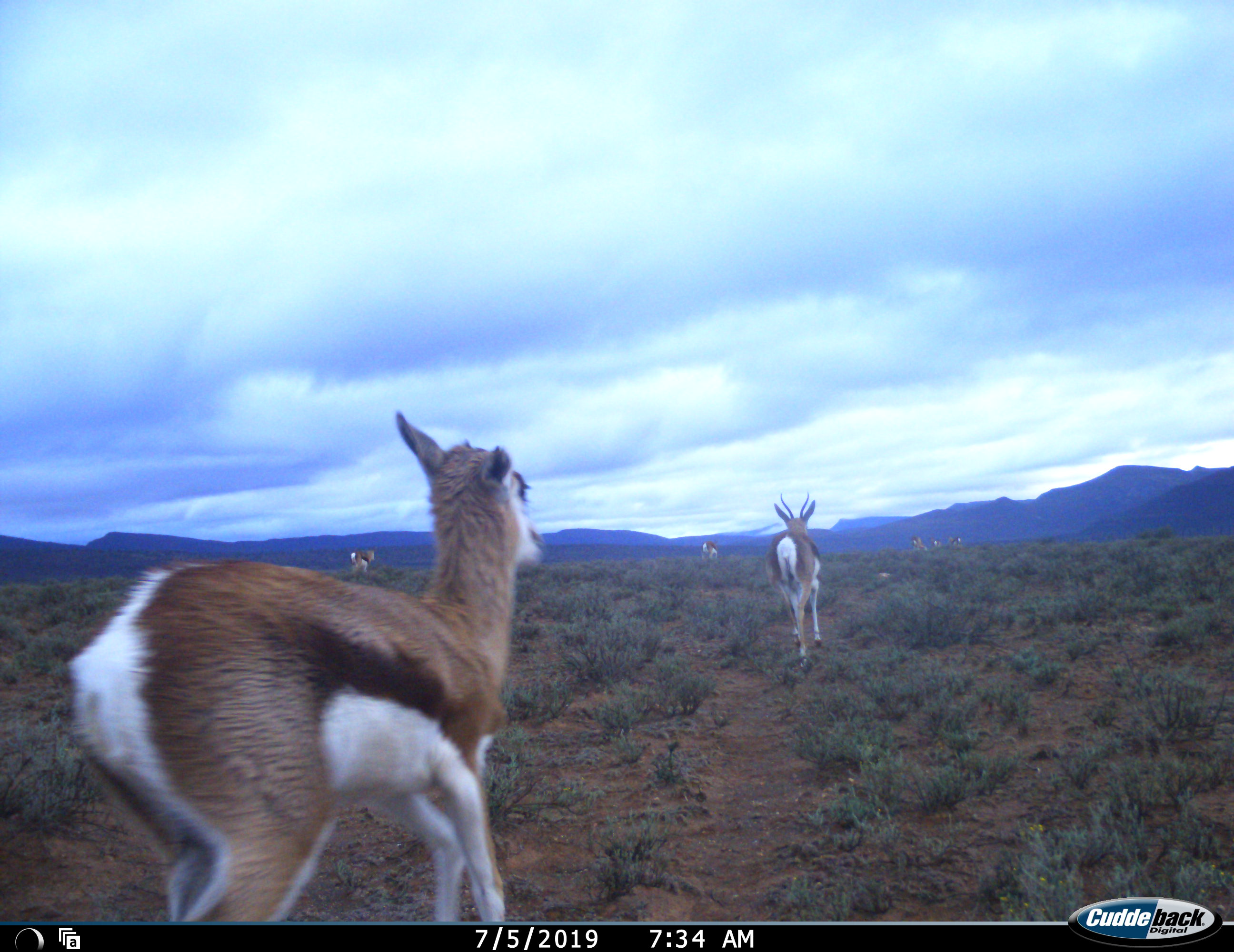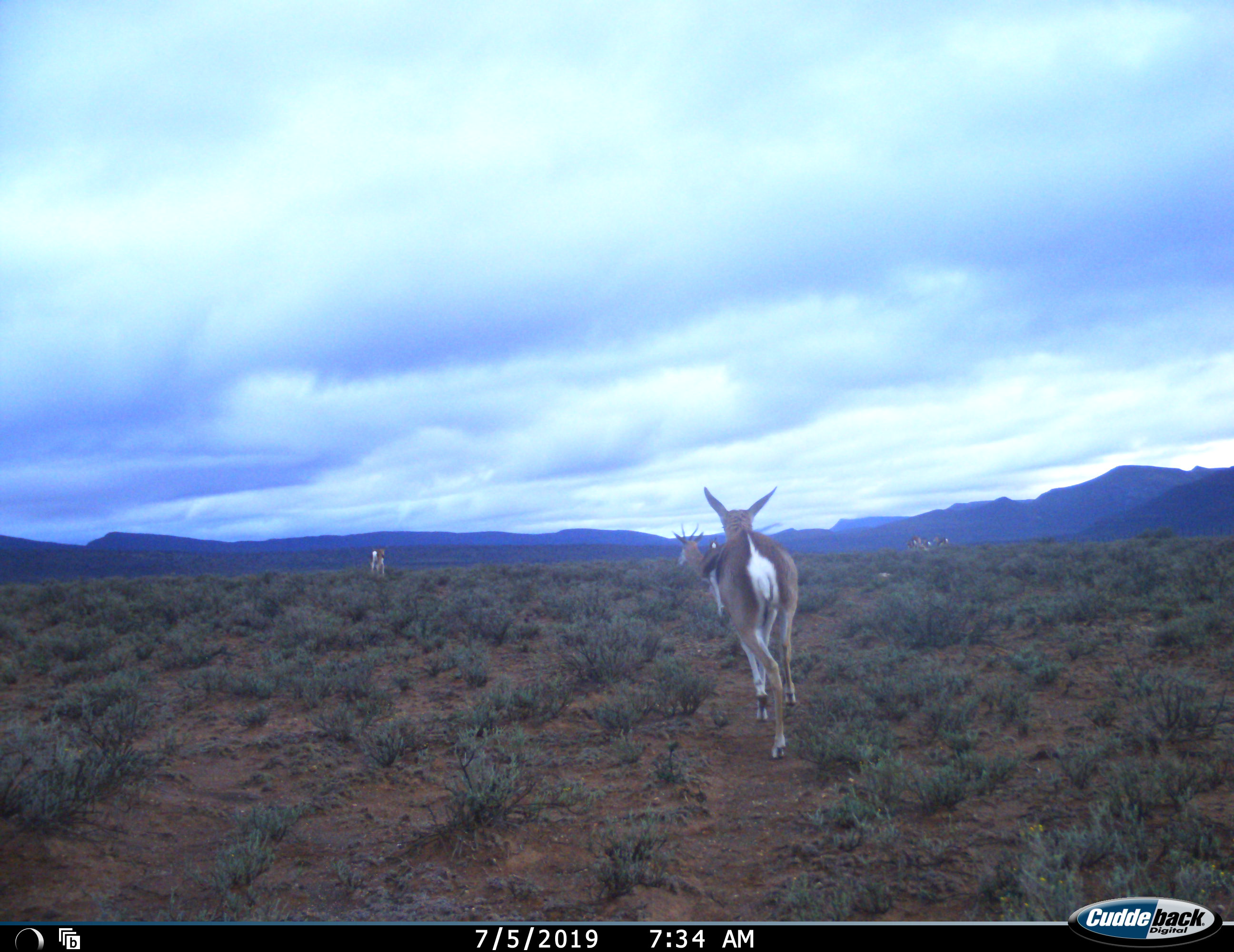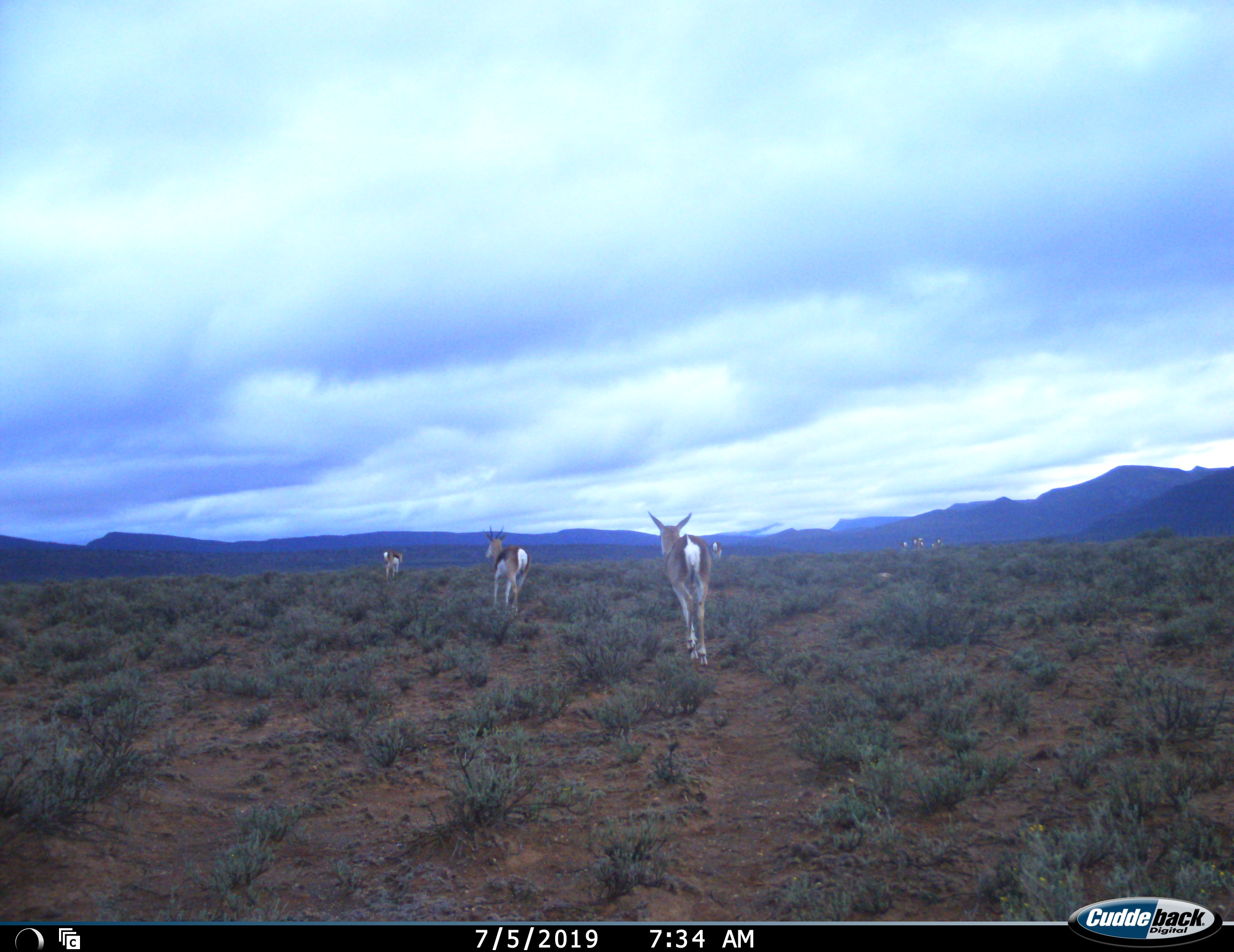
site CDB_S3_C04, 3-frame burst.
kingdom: Animalia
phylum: Chordata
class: Mammalia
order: Artiodactyla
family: Bovidae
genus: Antidorcas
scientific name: Antidorcas marsupialis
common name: springbok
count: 7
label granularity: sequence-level